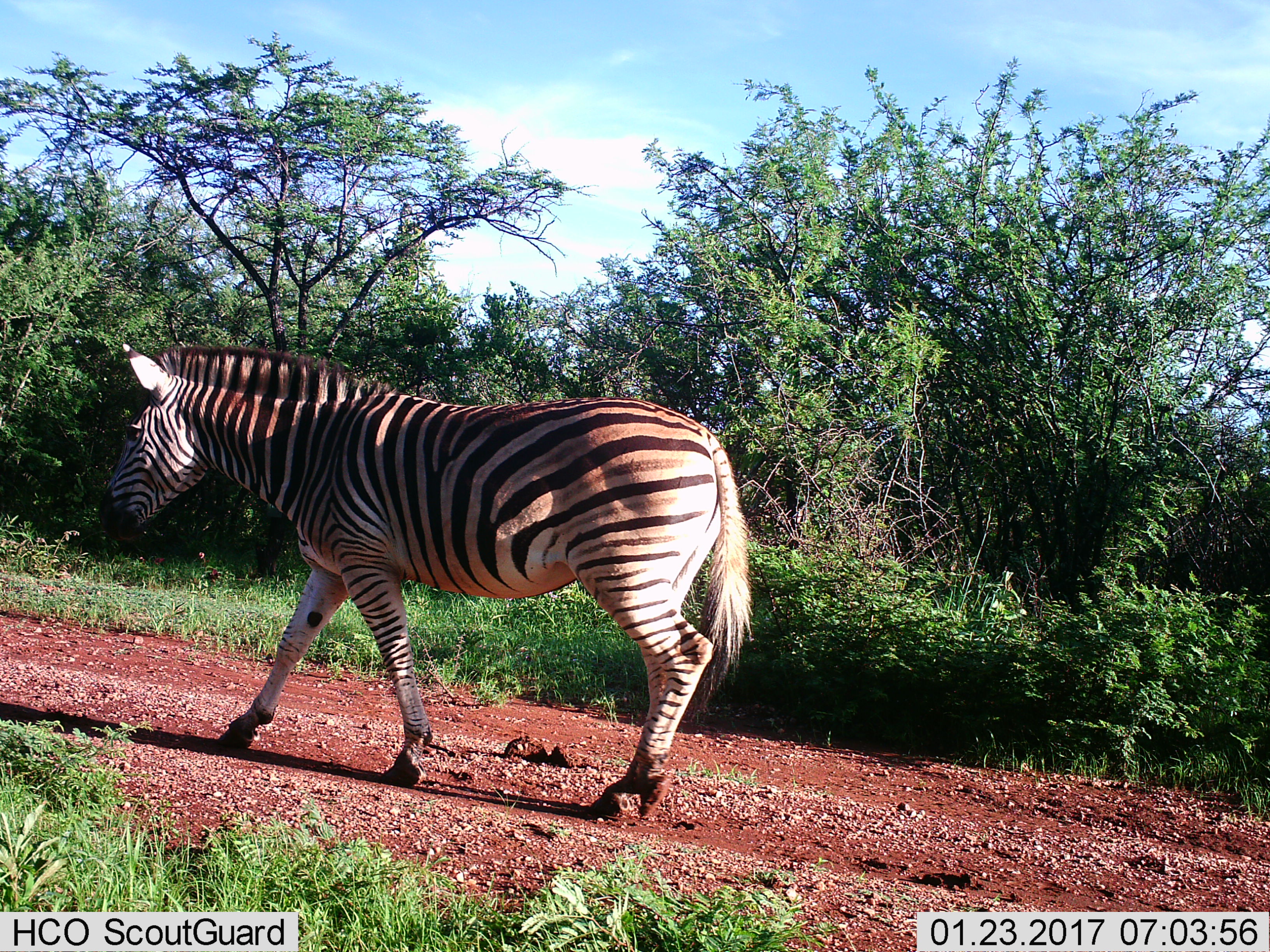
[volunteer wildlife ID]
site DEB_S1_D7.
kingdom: Animalia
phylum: Chordata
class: Mammalia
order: Perissodactyla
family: Equidae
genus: Equus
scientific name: Equus quagga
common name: plains zebra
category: zebraplains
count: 1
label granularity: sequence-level